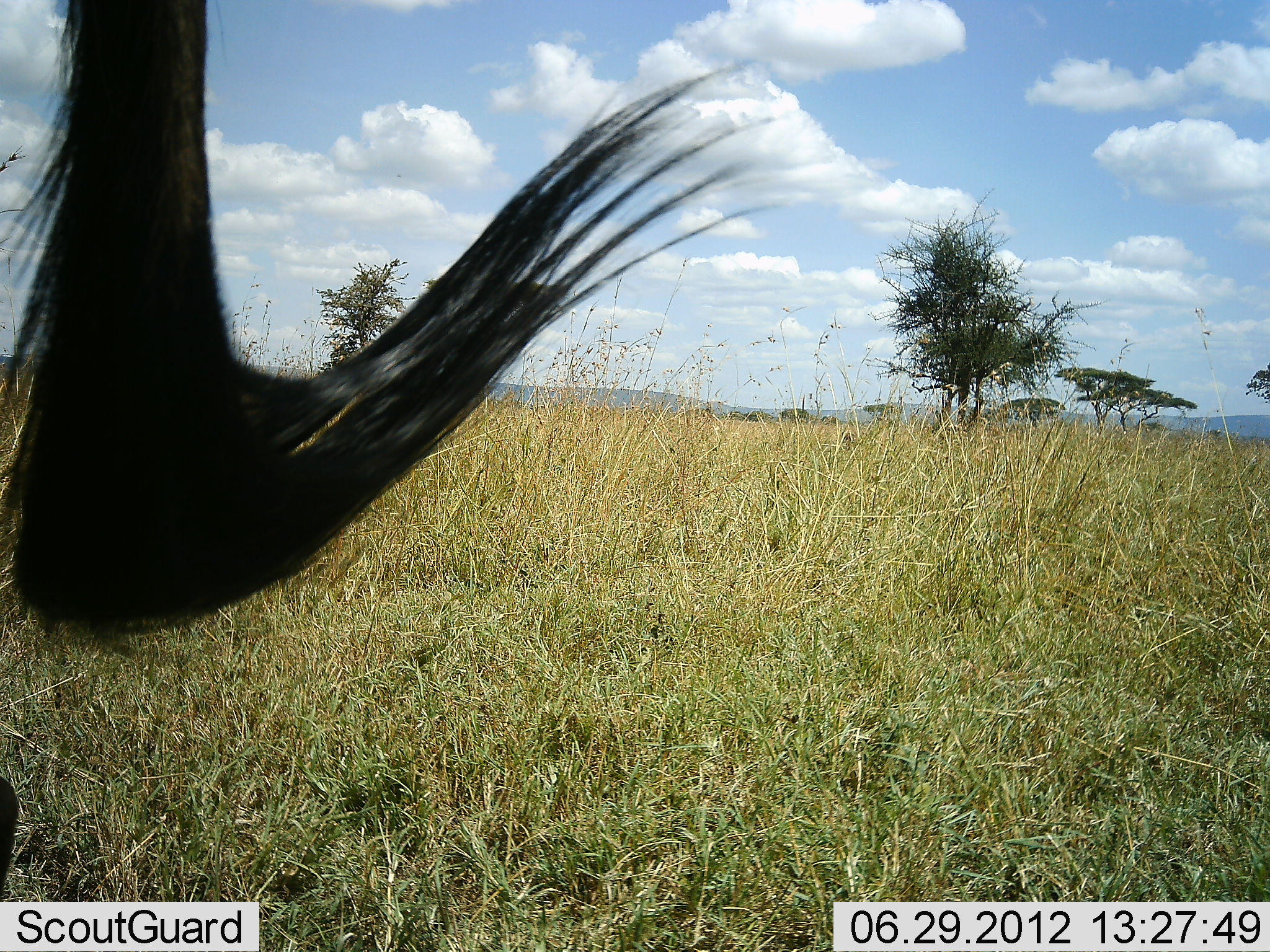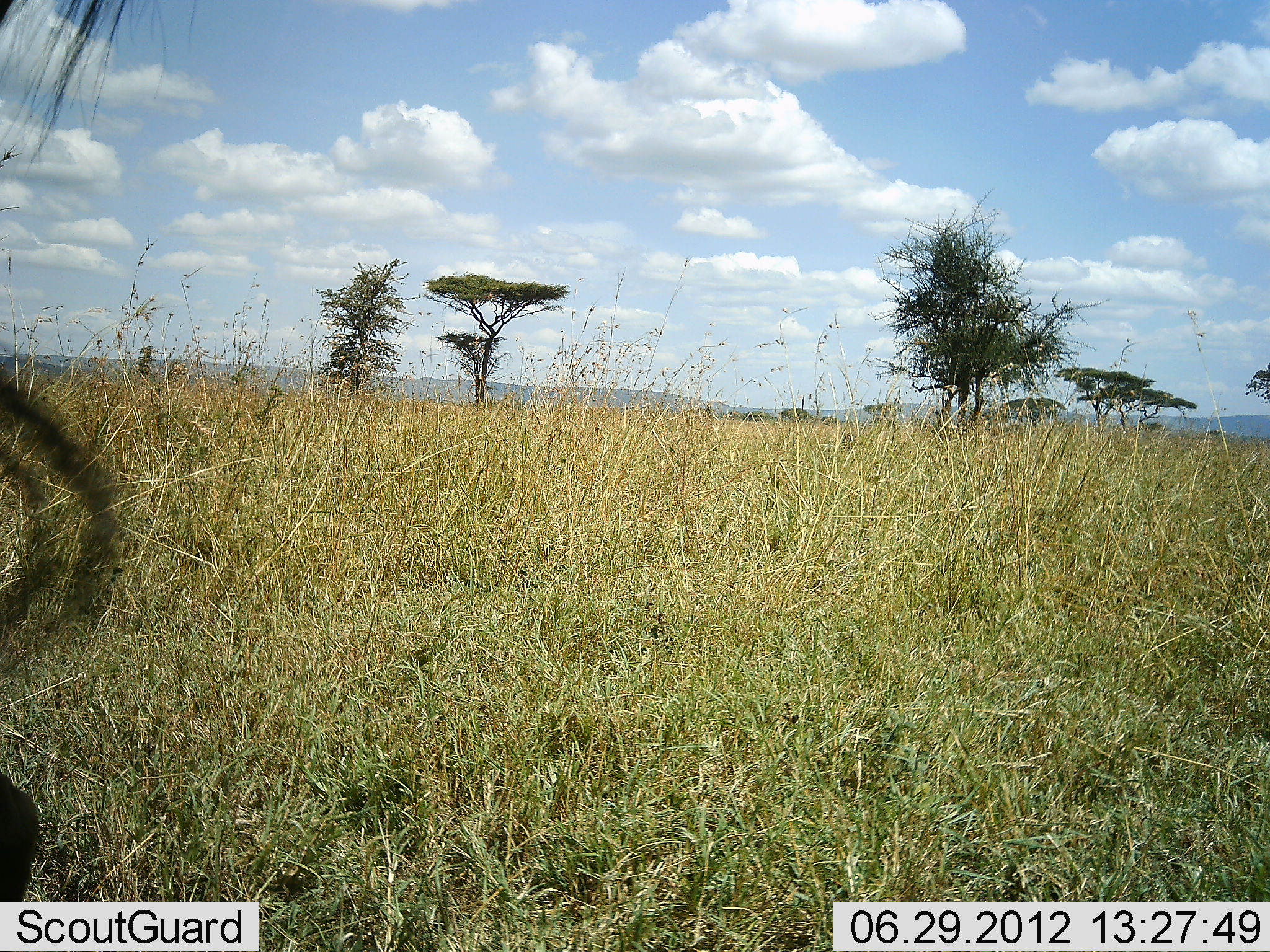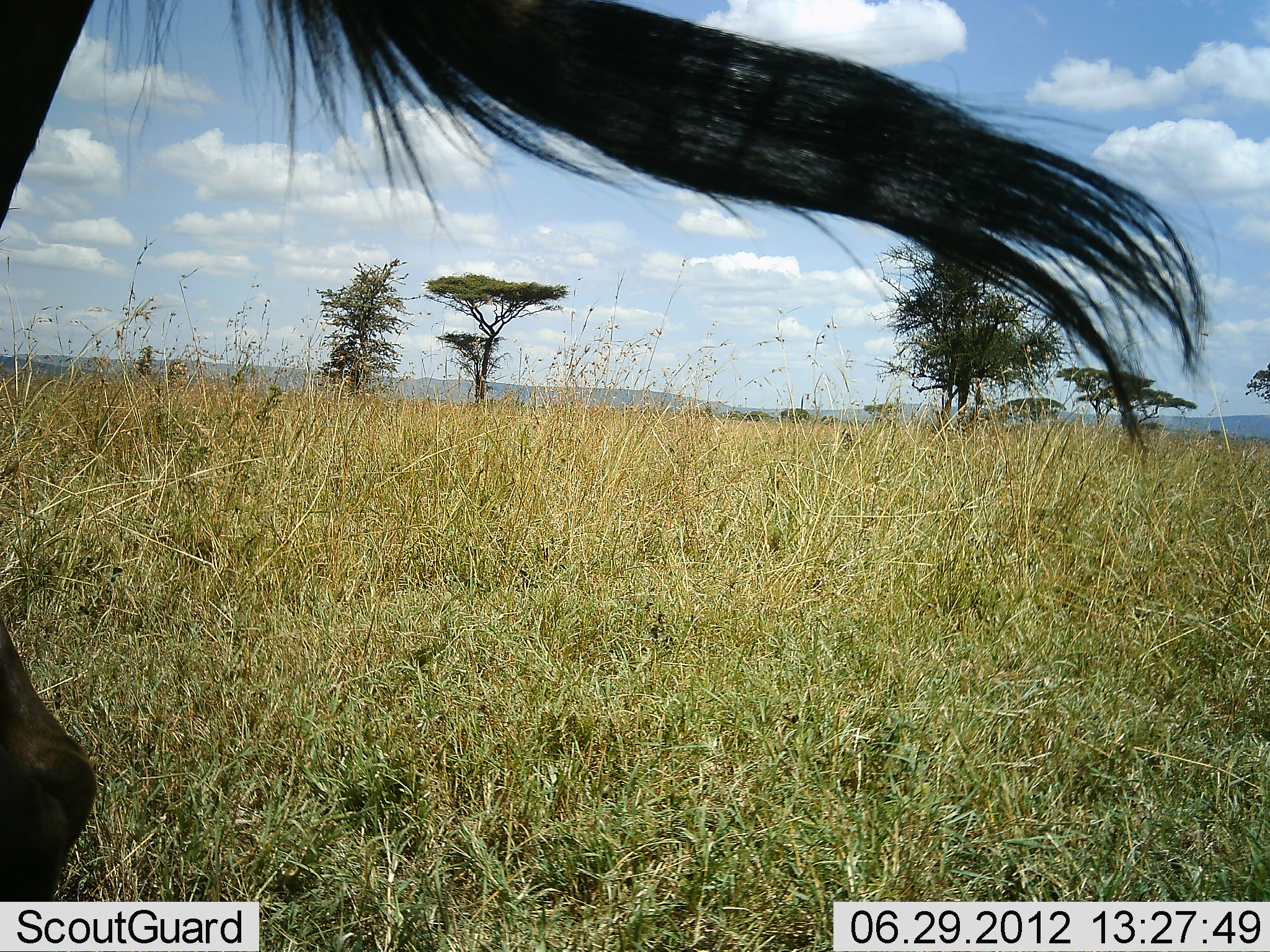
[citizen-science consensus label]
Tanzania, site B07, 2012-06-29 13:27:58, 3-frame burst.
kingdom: Animalia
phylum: Chordata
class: Mammalia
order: Artiodactyla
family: Bovidae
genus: Connochaetes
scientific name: Connochaetes taurinus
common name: blue wildebeest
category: wildebeest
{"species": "wildebeest (blue wildebeest) (Connochaetes taurinus)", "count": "1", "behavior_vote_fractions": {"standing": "80%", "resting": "0%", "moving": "20%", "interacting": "0%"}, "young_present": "0%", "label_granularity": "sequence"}